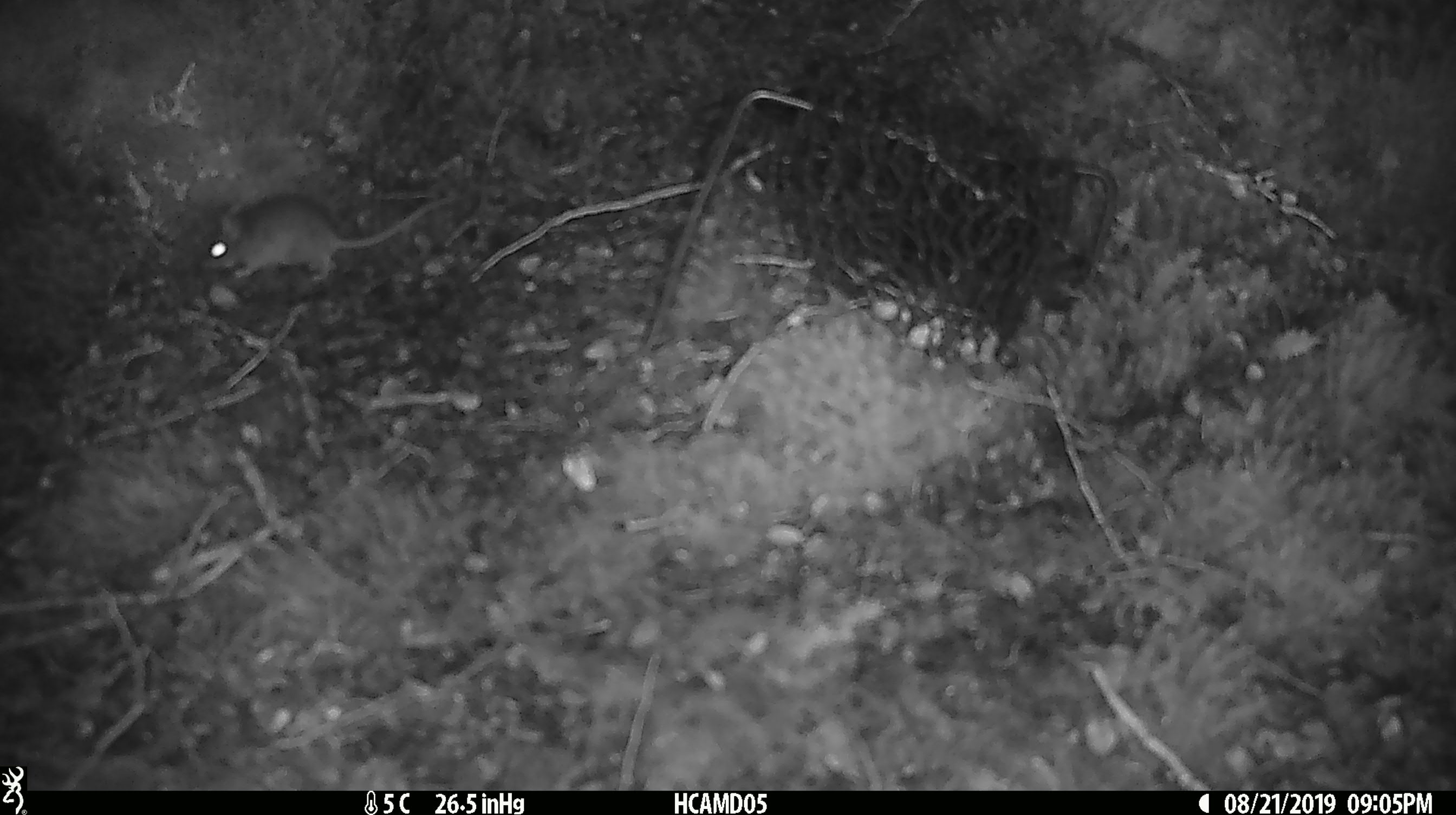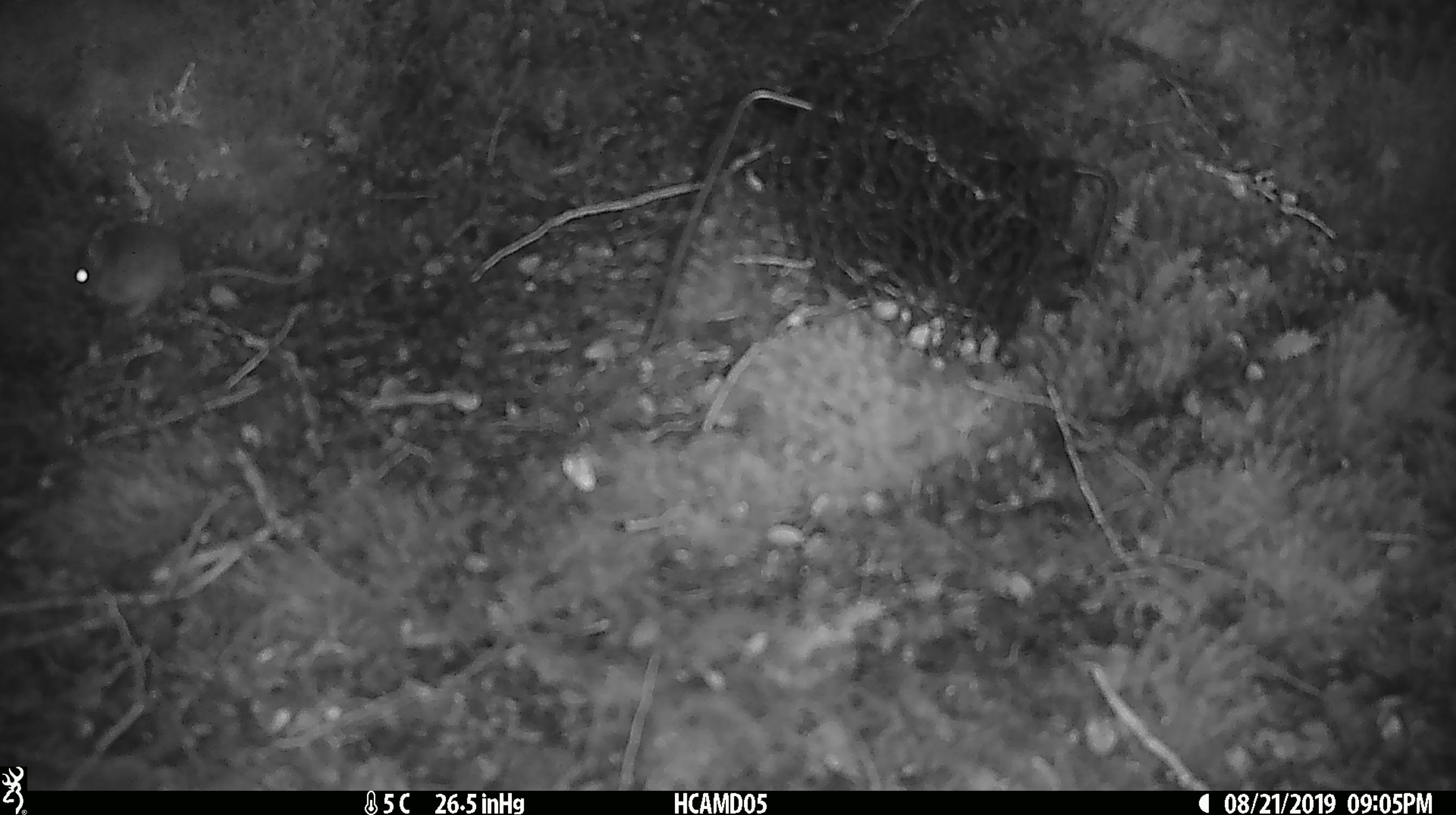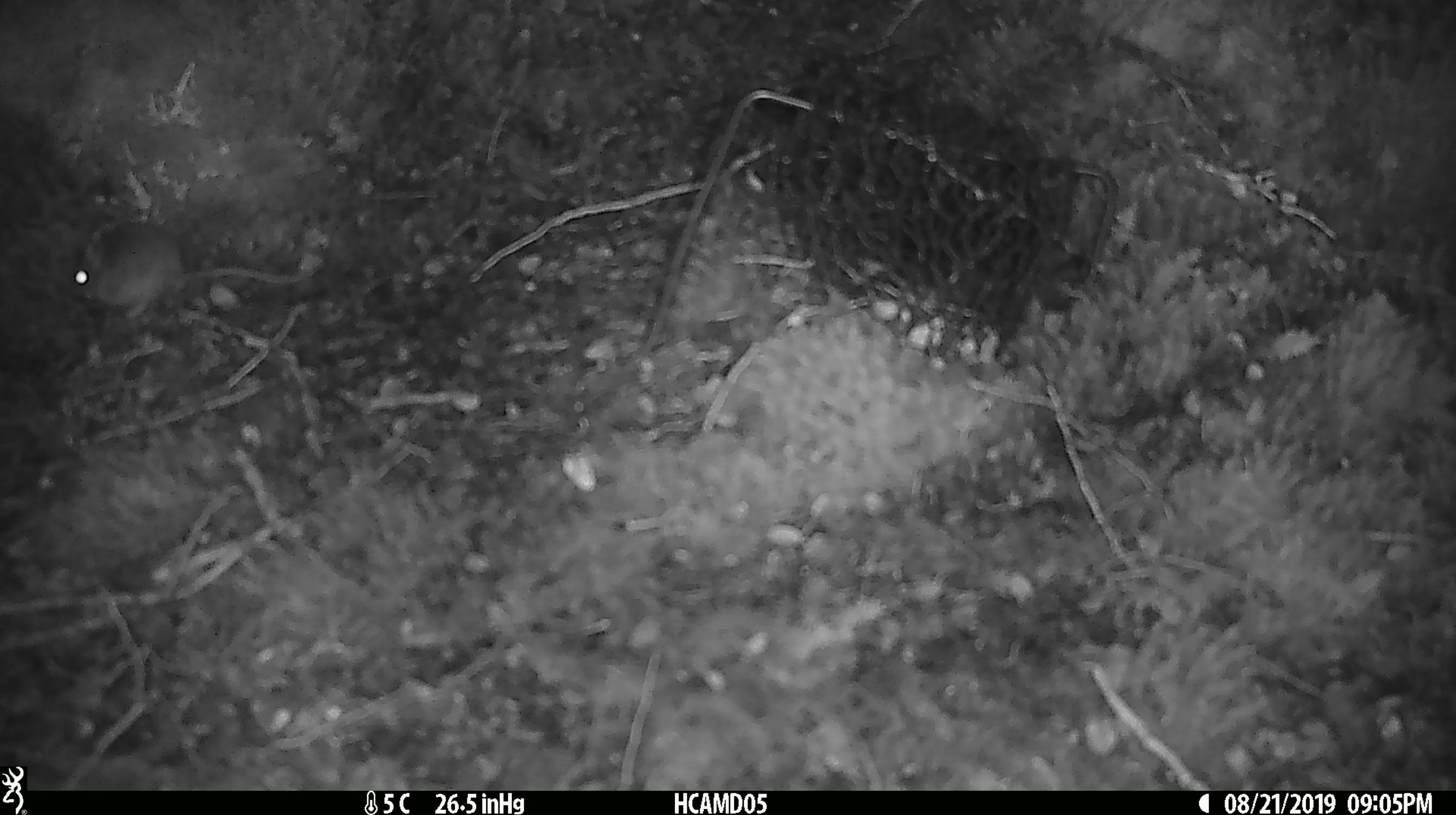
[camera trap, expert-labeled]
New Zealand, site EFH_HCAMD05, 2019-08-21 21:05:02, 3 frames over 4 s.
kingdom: Animalia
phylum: Chordata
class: Mammalia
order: Rodentia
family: Muridae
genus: Mus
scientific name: Mus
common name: mouse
Mouse (Mus).